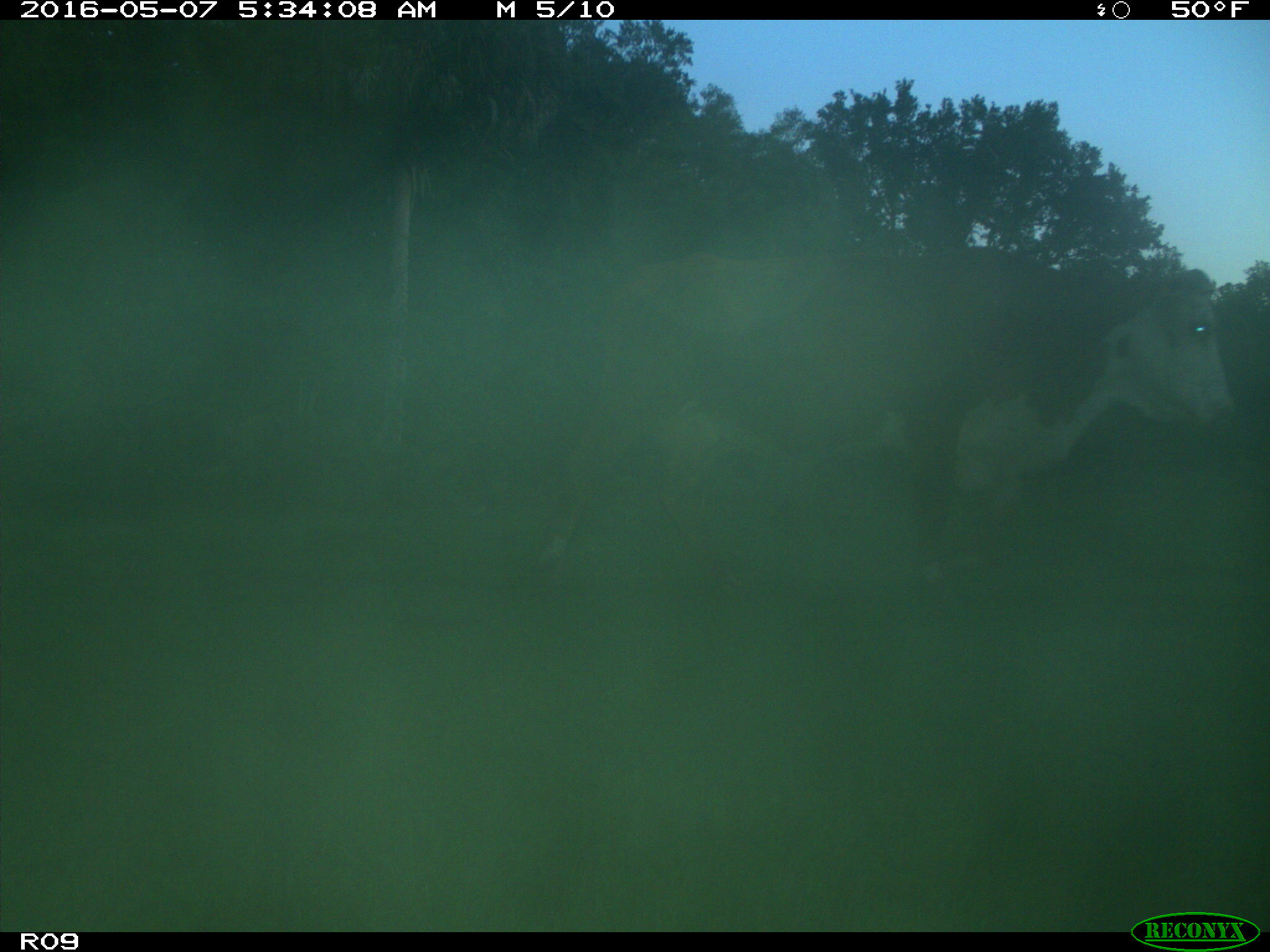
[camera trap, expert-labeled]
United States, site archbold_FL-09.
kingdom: Animalia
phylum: Chordata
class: Mammalia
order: Artiodactyla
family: Bovidae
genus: Bos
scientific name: Bos taurus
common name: domestic cow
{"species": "Bos taurus (domestic cow)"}